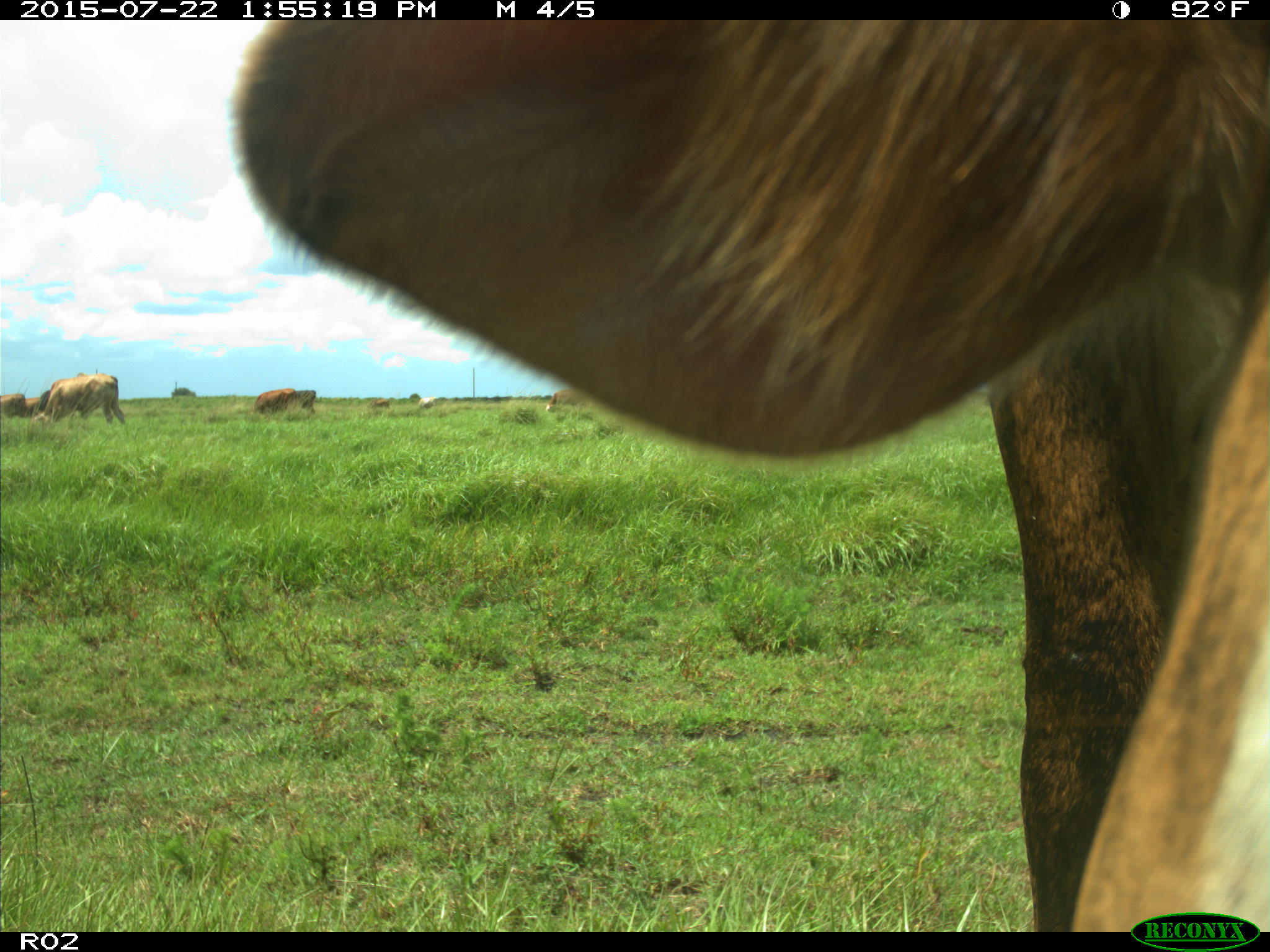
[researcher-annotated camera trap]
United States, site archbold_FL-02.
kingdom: Animalia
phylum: Chordata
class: Mammalia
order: Artiodactyla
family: Bovidae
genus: Bos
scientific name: Bos taurus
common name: domestic cow